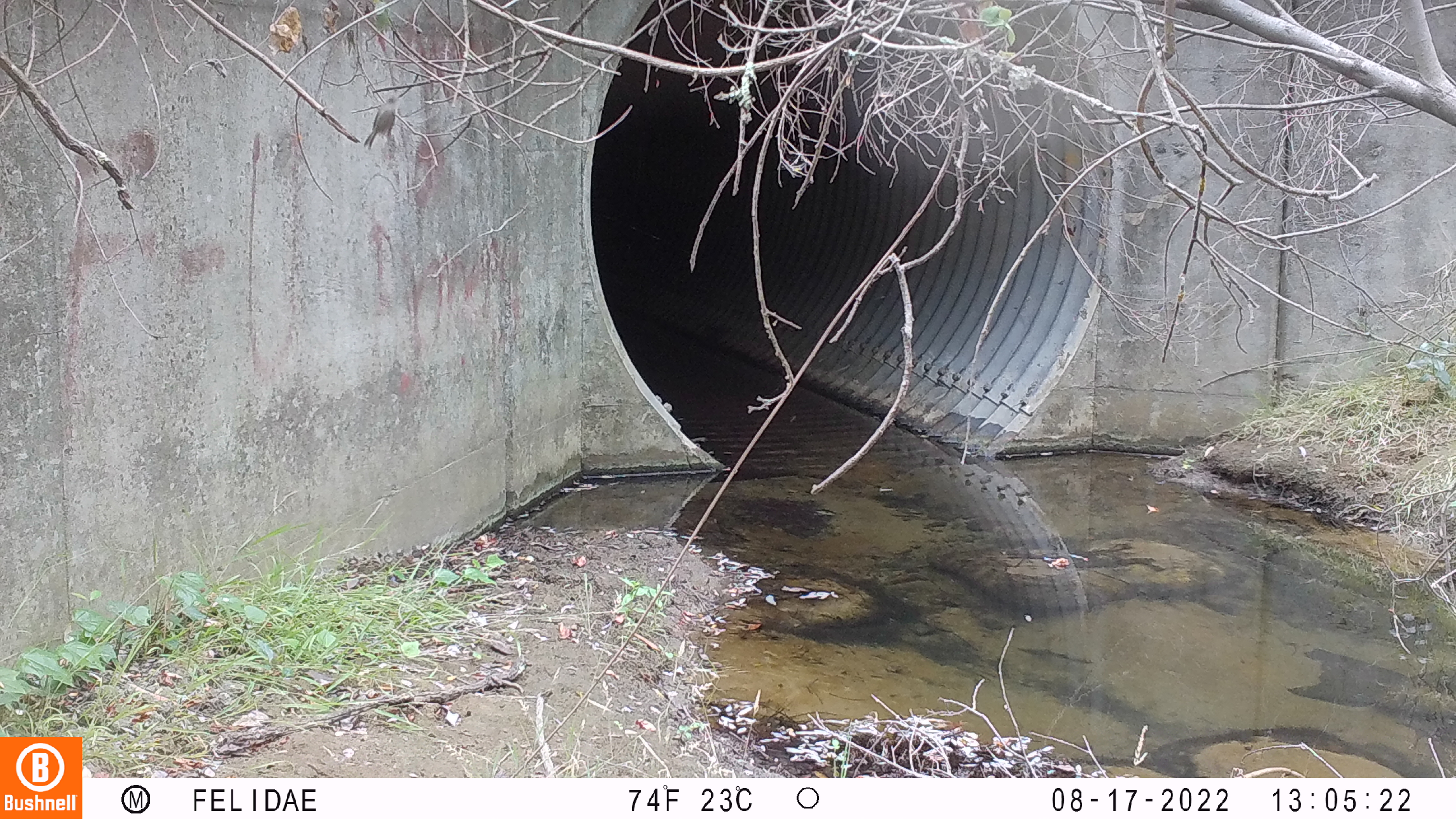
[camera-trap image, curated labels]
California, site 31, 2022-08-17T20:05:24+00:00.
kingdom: Animalia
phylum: Chordata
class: Aves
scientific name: Aves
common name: bird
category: unknown bird